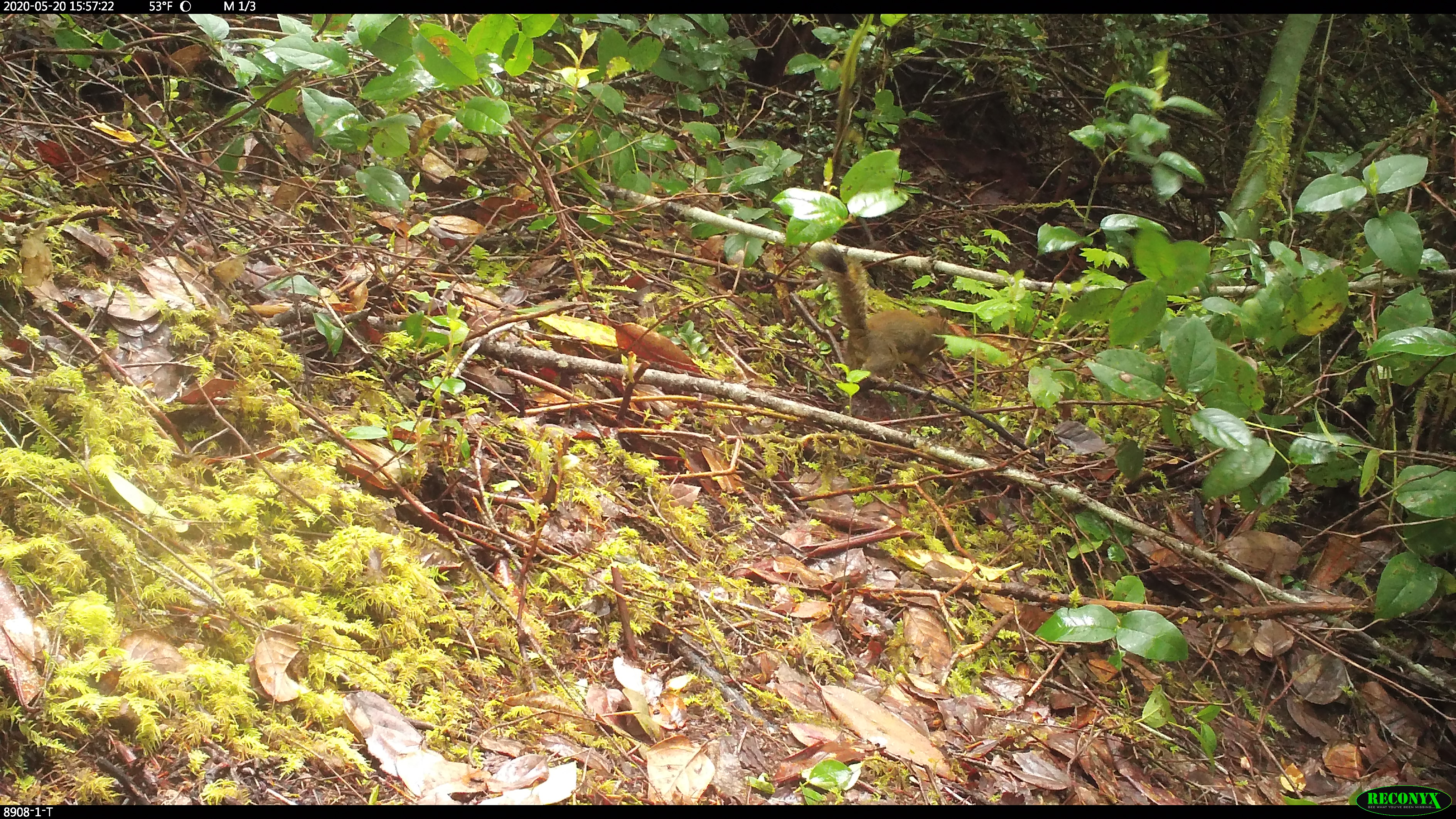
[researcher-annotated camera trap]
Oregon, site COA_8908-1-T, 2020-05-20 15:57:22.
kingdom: Animalia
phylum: Chordata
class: Mammalia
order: Rodentia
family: Sciuridae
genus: Tamiasciurus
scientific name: Tamiasciurus douglasii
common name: douglas squirrel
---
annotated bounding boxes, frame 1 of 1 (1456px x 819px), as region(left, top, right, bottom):
douglas squirrel: region(817, 246, 953, 385)